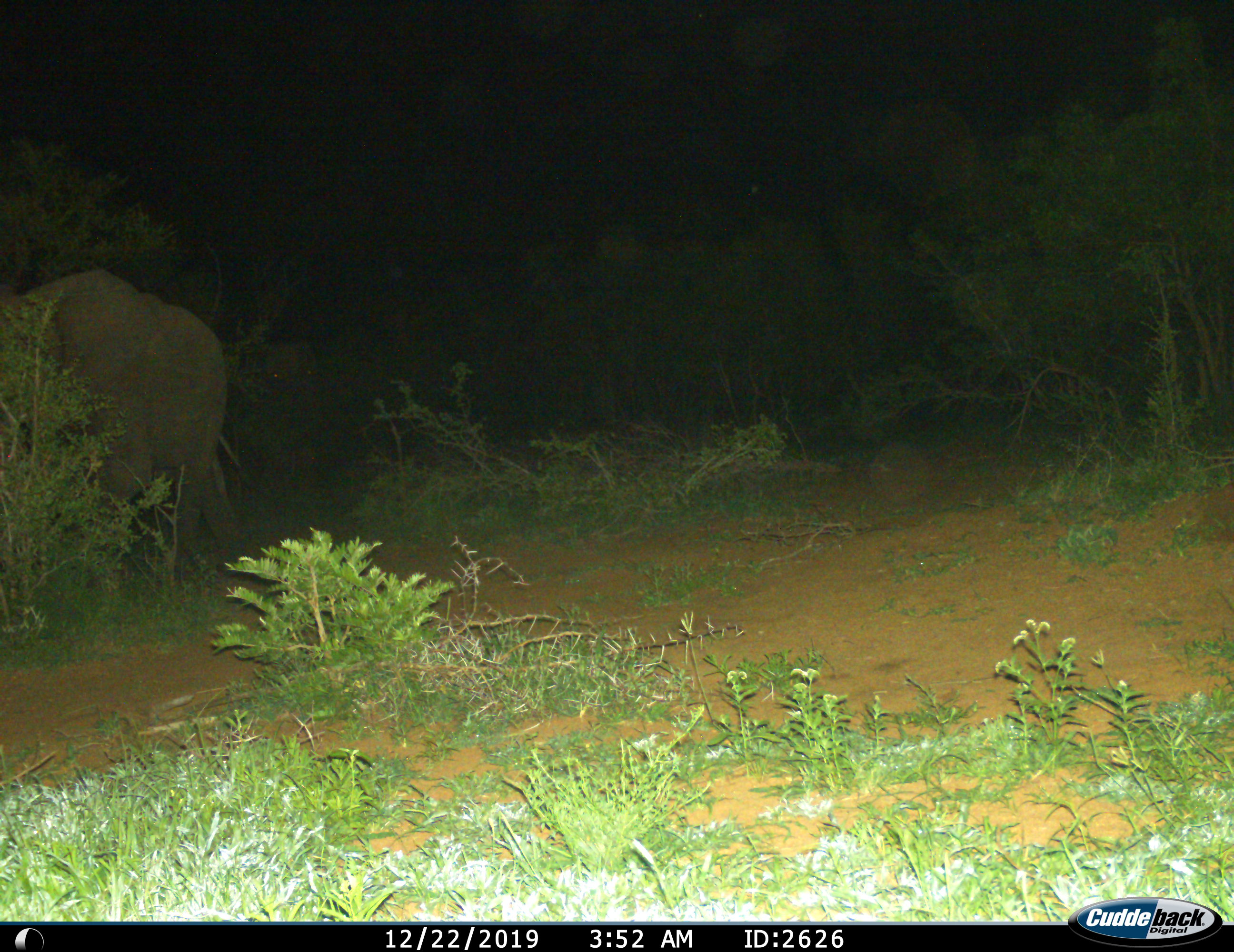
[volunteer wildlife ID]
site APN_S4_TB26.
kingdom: Animalia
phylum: Chordata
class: Mammalia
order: Proboscidea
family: Elephantidae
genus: Loxodonta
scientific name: Loxodonta africana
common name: african bush elephant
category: elephant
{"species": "elephant (african bush elephant) (Loxodonta africana)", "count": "1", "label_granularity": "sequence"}